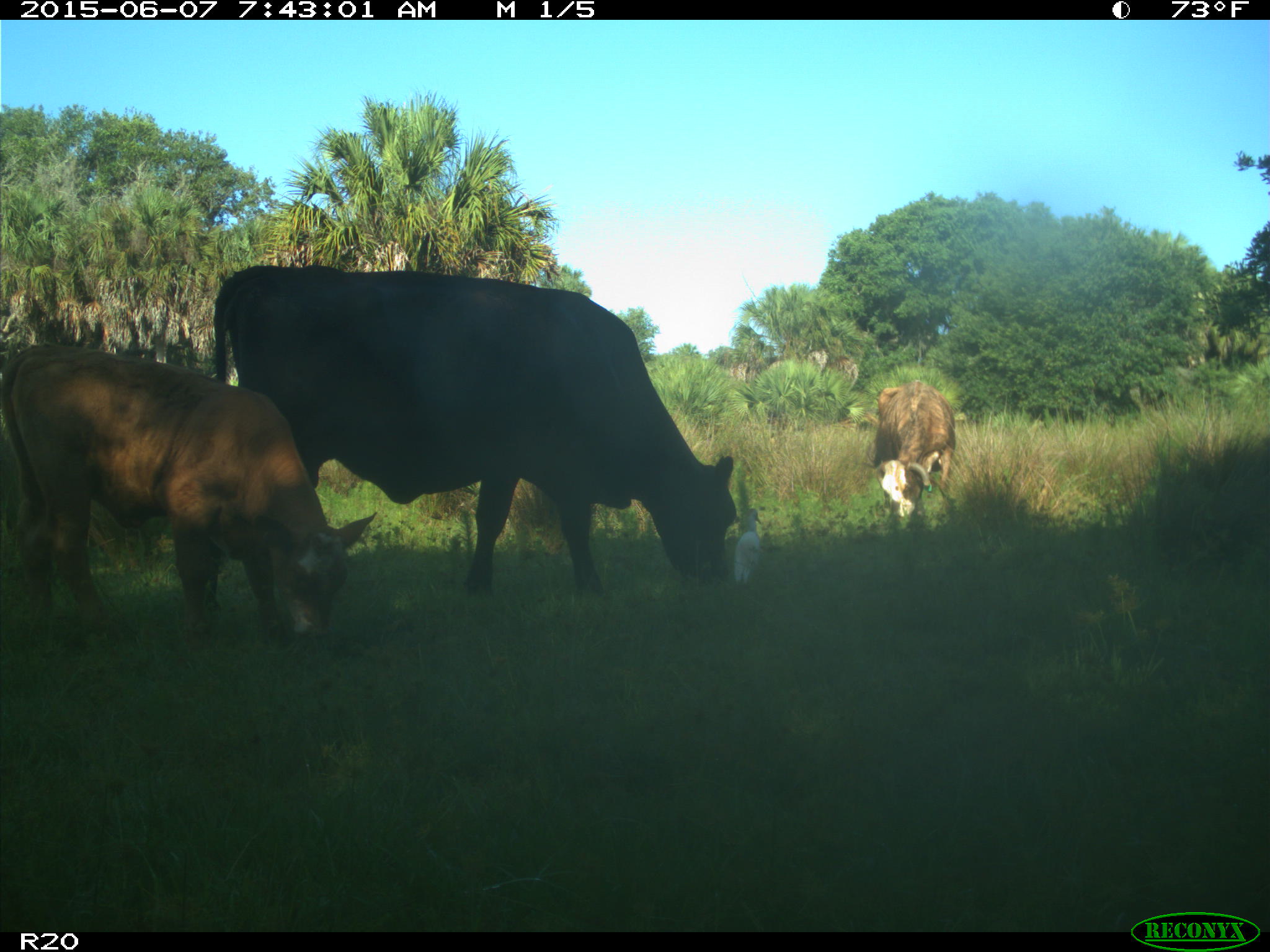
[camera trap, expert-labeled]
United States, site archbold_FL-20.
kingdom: Animalia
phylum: Chordata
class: Mammalia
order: Artiodactyla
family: Bovidae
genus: Bos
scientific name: Bos taurus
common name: domestic cow